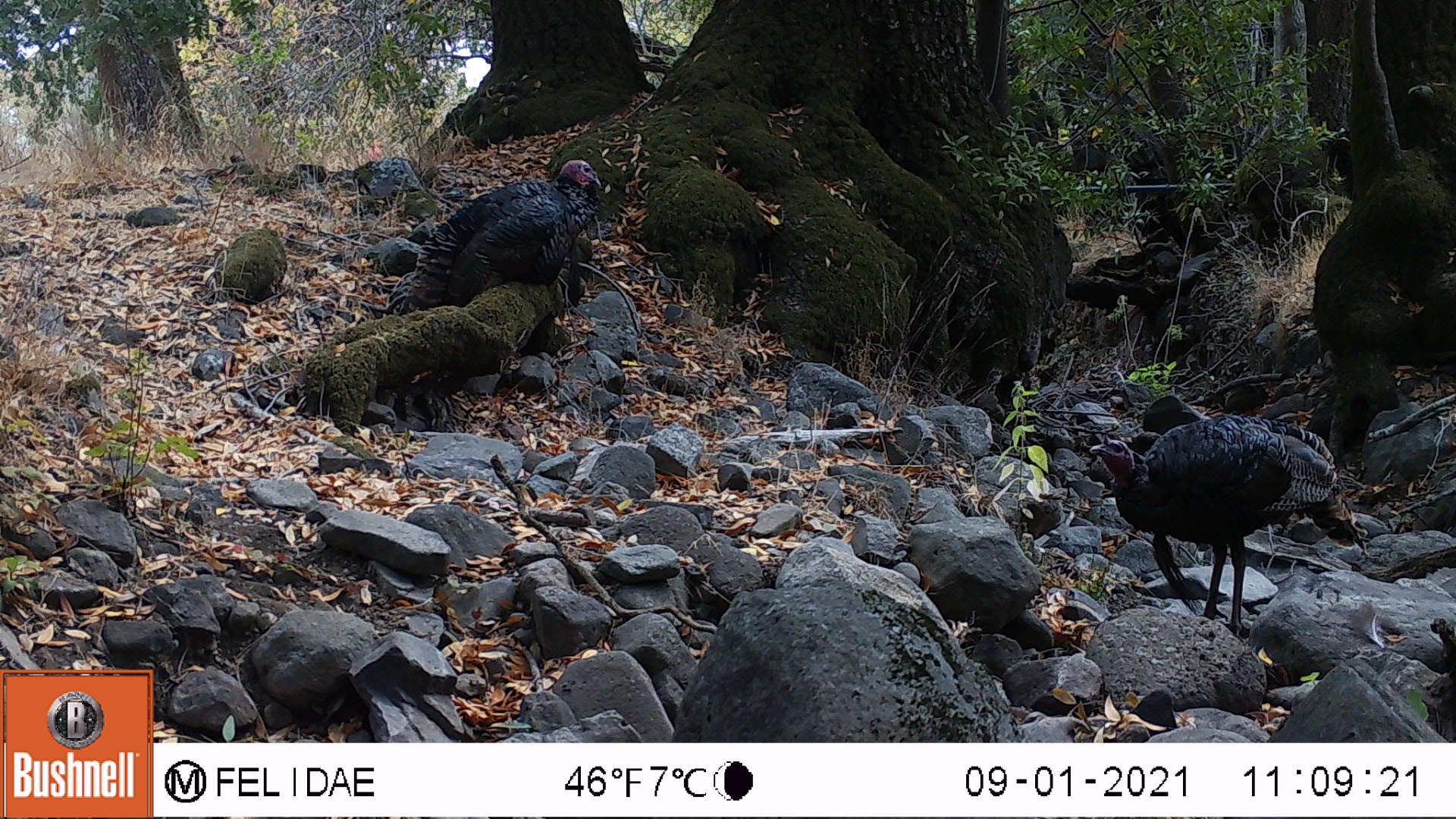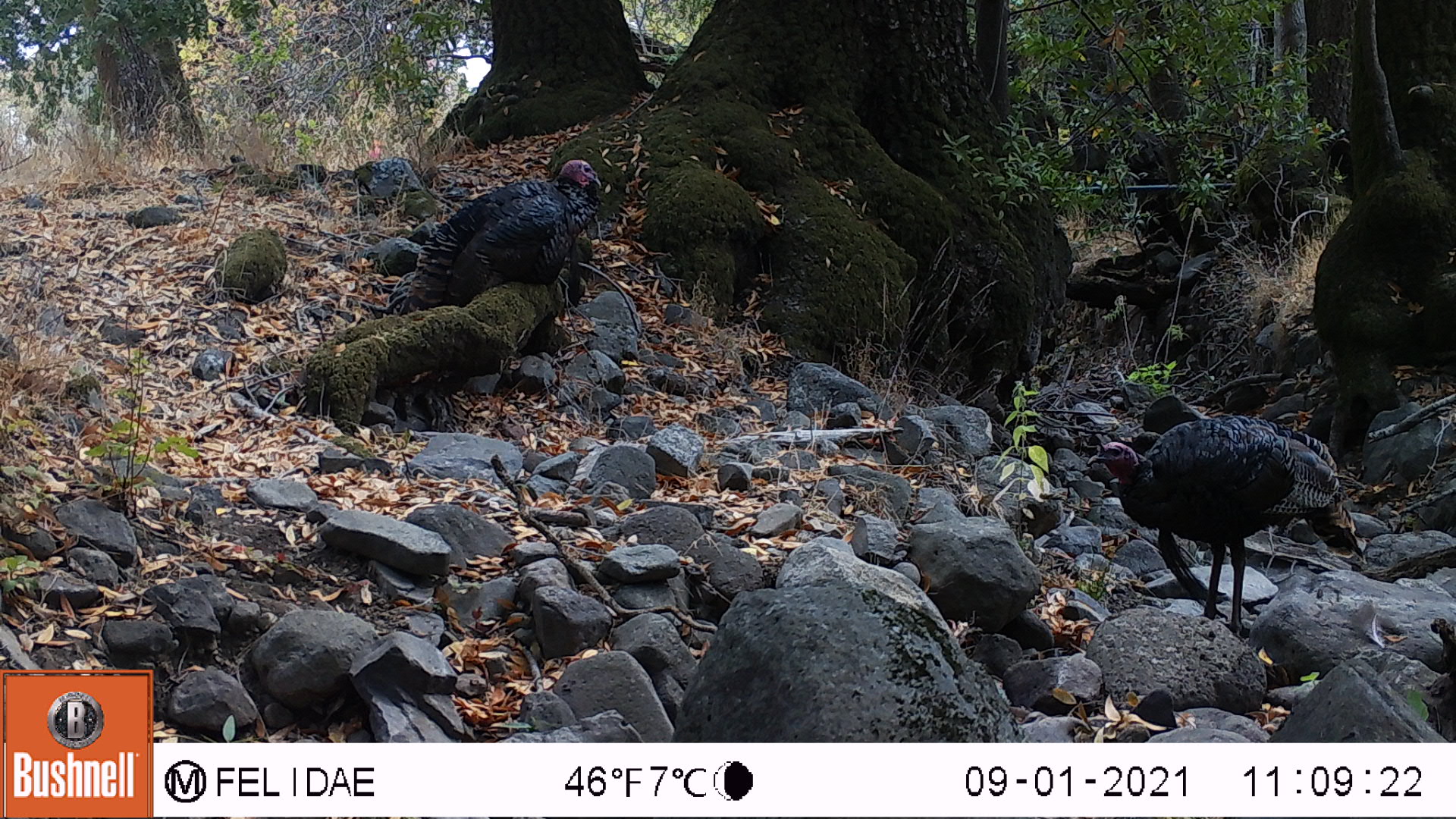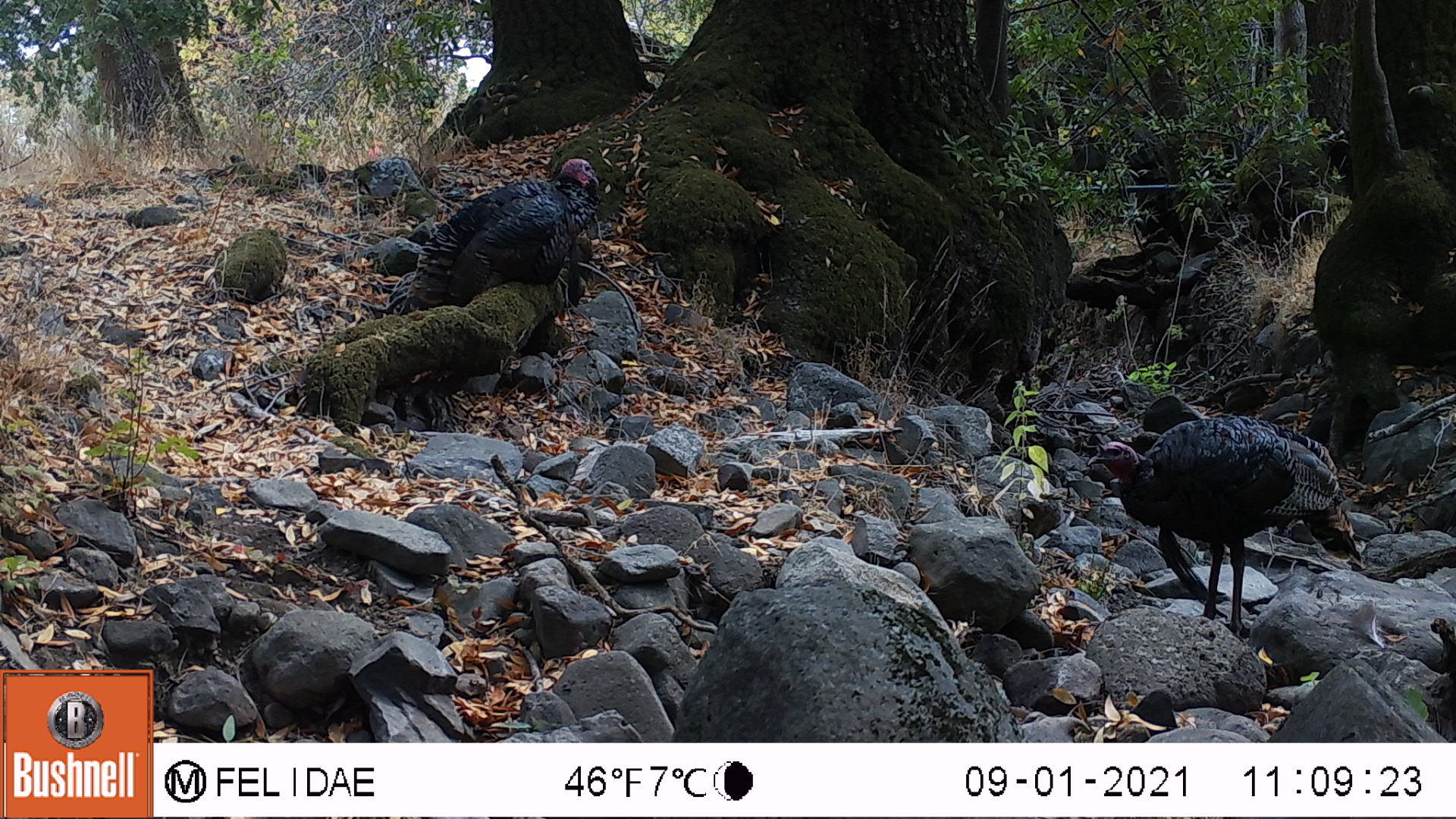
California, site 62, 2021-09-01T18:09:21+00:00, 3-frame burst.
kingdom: Animalia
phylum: Chordata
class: Aves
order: Galliformes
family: Phasianidae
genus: Meleagris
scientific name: Meleagris gallopavo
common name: turkey